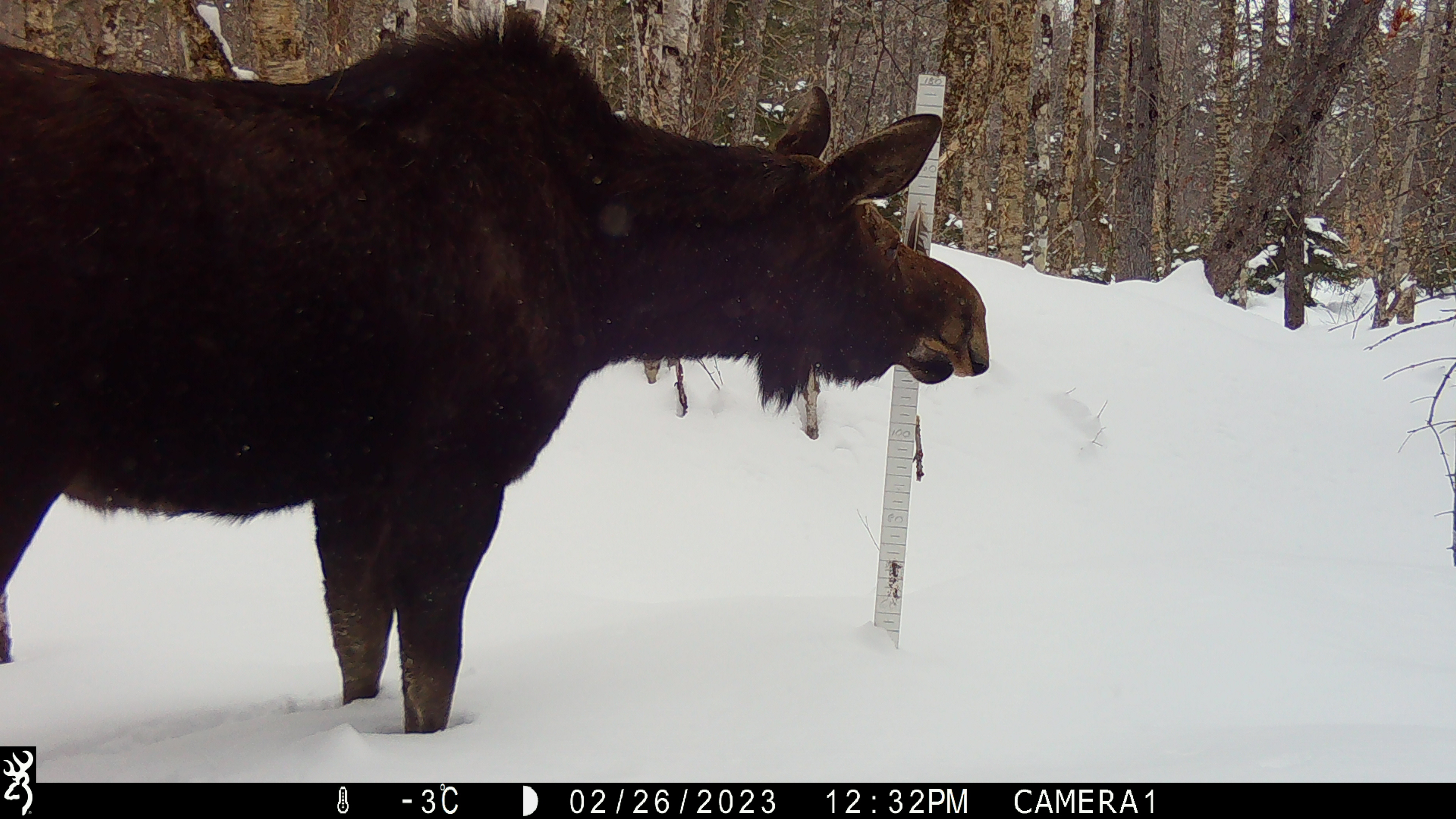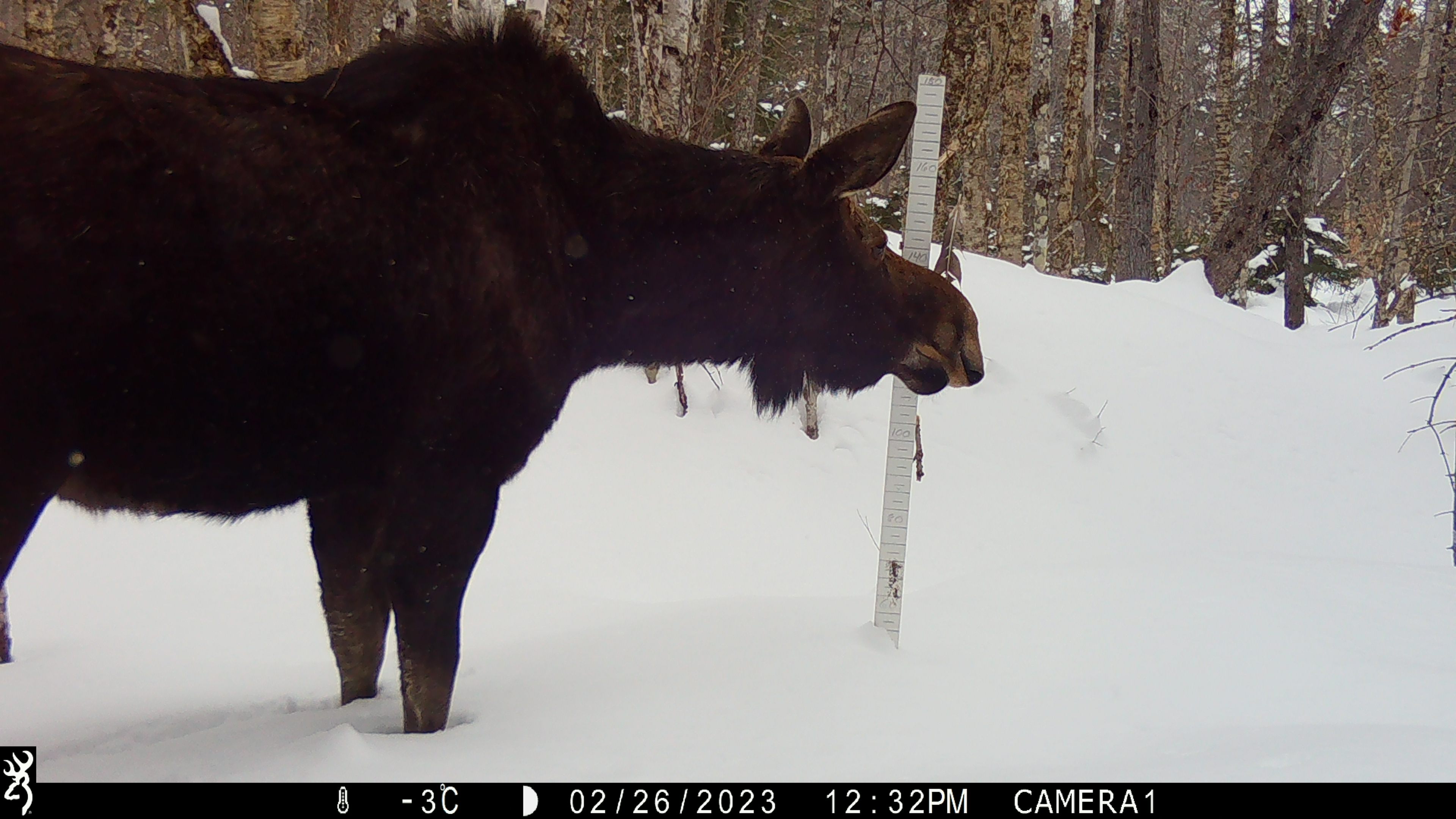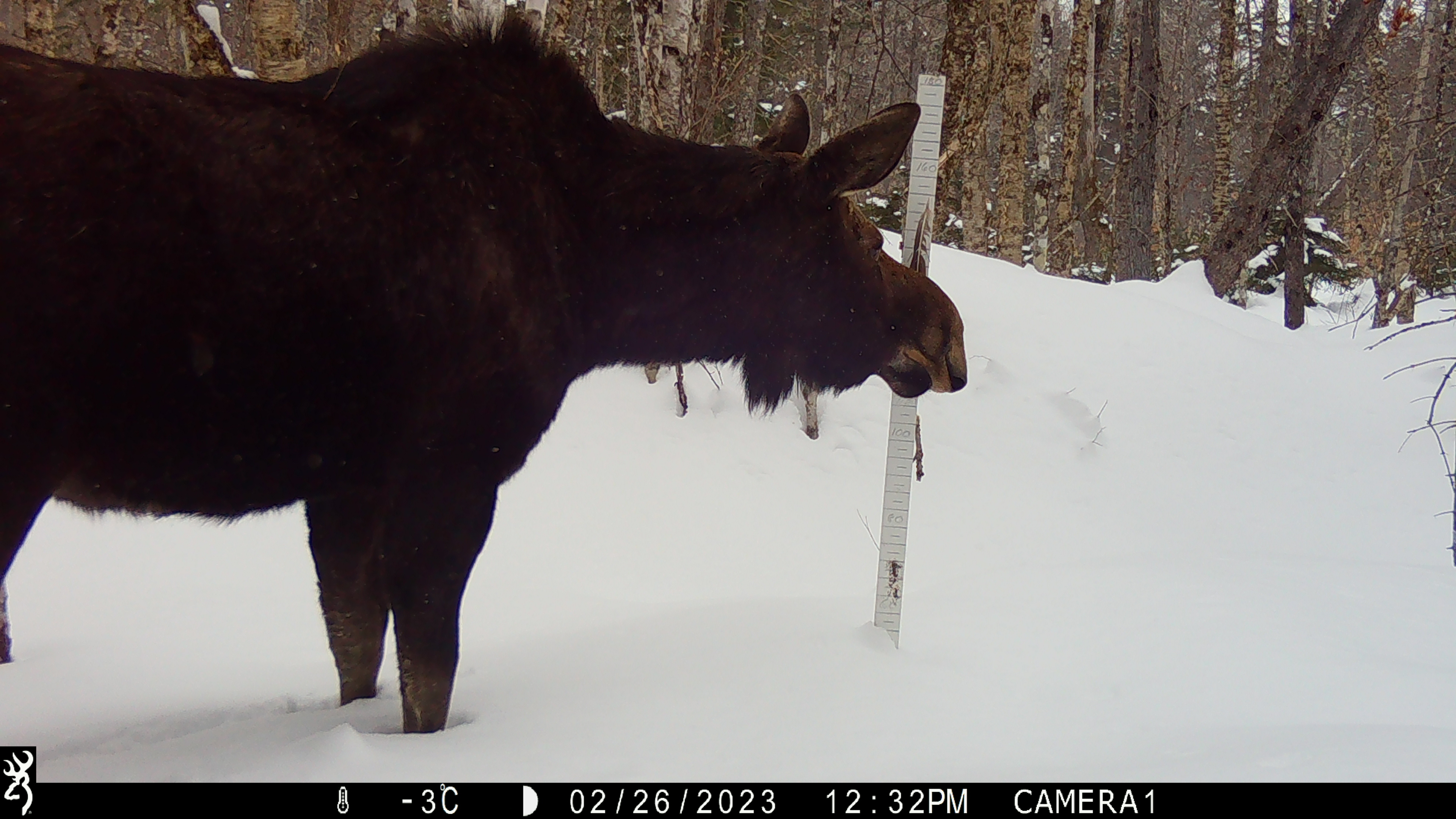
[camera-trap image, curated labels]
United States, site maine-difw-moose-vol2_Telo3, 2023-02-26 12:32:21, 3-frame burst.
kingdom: Animalia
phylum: Chordata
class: Mammalia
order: Artiodactyla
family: Cervidae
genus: Alces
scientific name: Alces alces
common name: moose